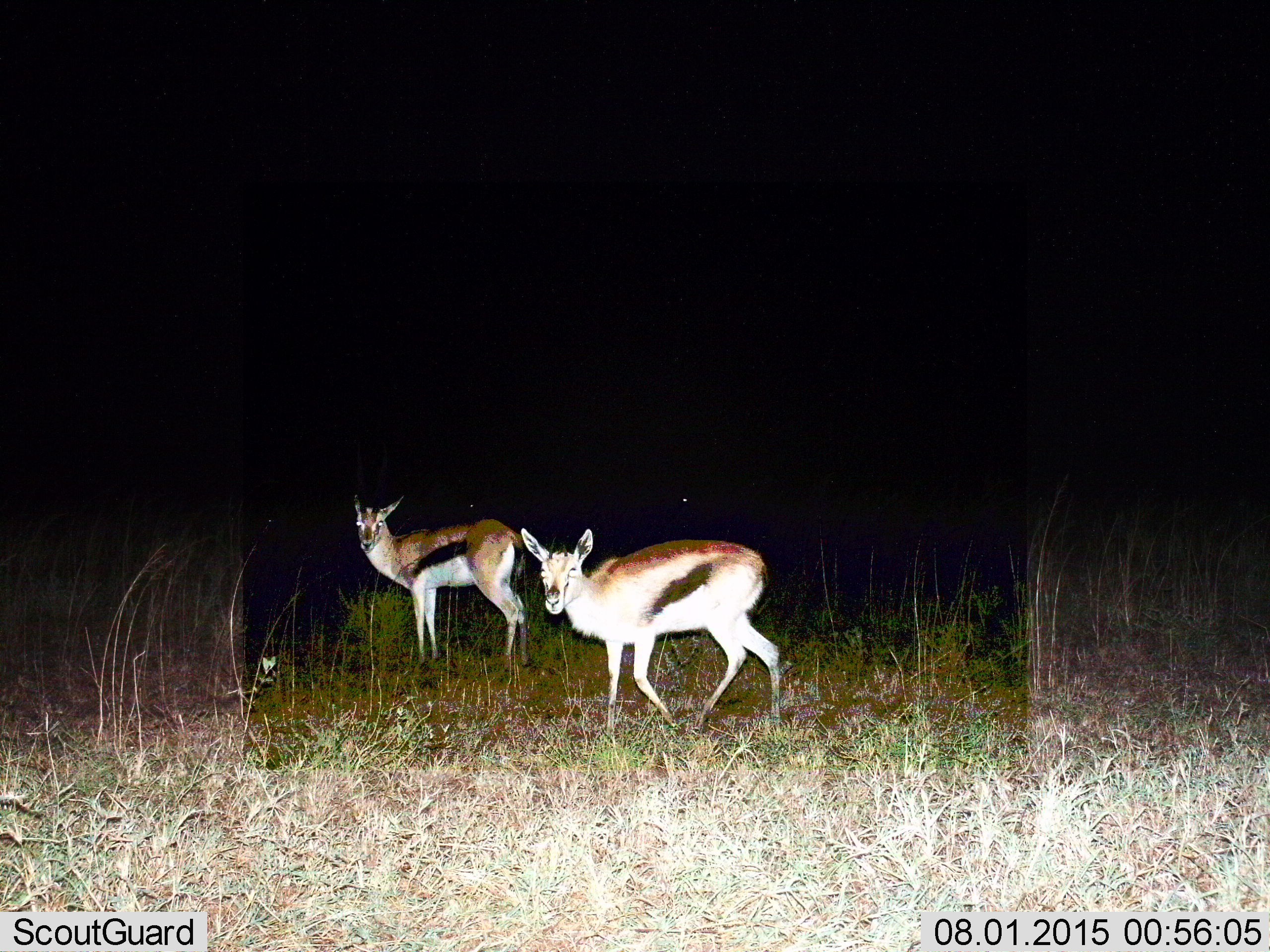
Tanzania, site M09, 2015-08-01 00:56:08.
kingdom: Animalia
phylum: Chordata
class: Mammalia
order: Artiodactyla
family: Bovidae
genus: Eudorcas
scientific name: Eudorcas thomsonii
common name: thomson's gazelle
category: gazellethomsons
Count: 2.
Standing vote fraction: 88%.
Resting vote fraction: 0%.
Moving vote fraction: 12%.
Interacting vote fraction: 0%.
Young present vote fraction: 0%.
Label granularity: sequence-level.